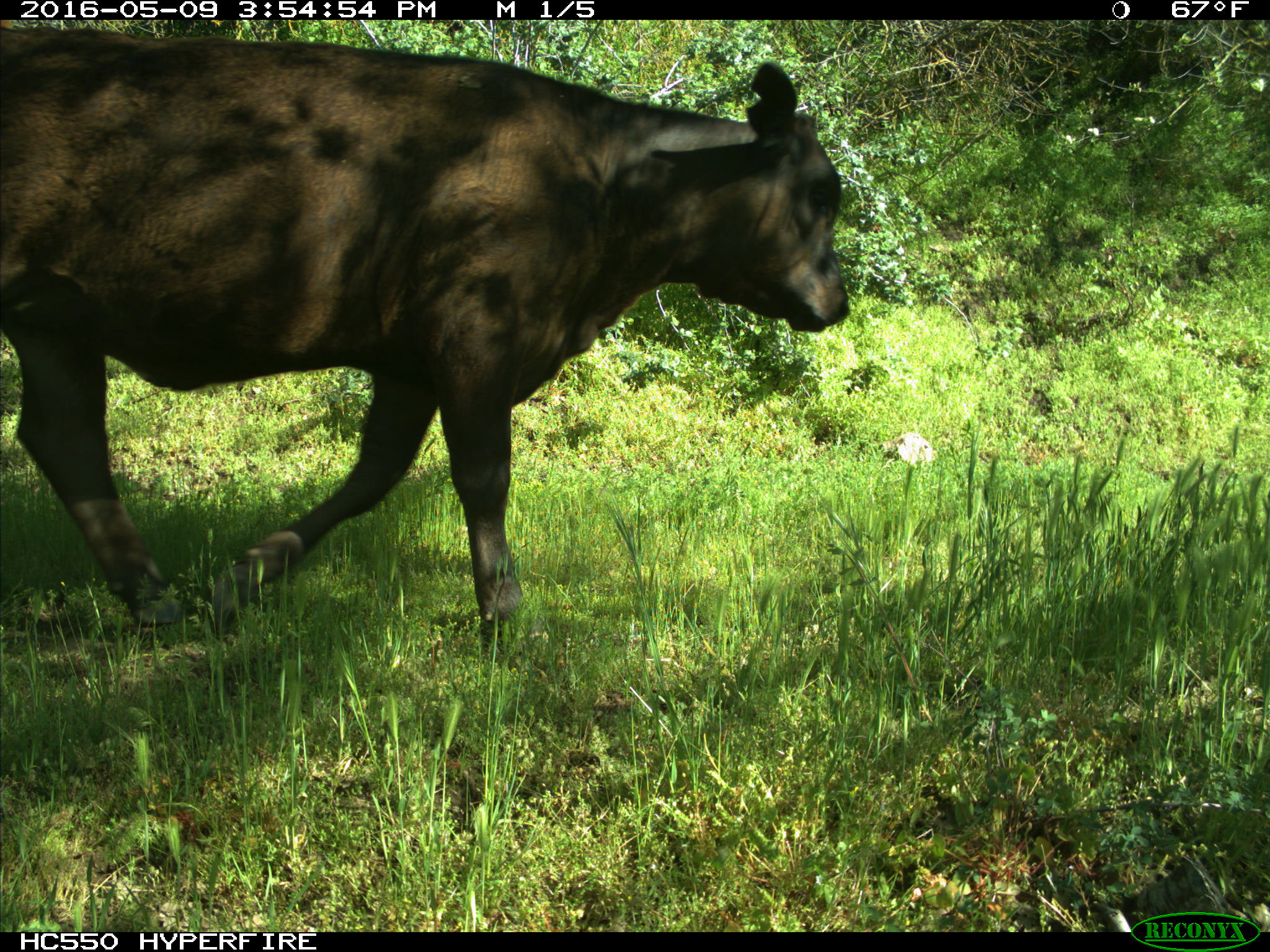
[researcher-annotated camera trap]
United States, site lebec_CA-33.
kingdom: Animalia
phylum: Chordata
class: Mammalia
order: Artiodactyla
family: Bovidae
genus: Bos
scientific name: Bos taurus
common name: domestic cow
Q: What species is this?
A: Bos taurus (domestic cow).